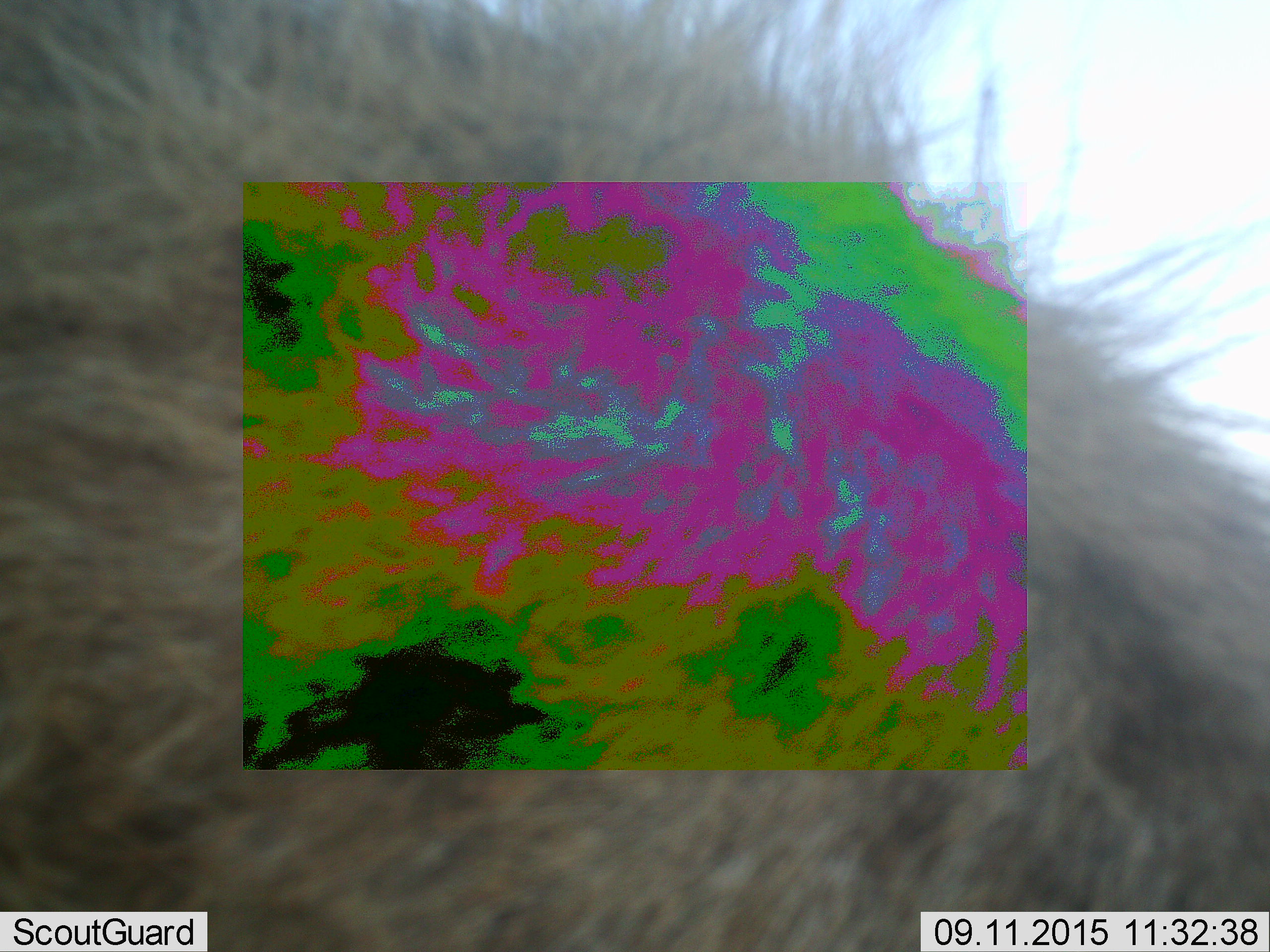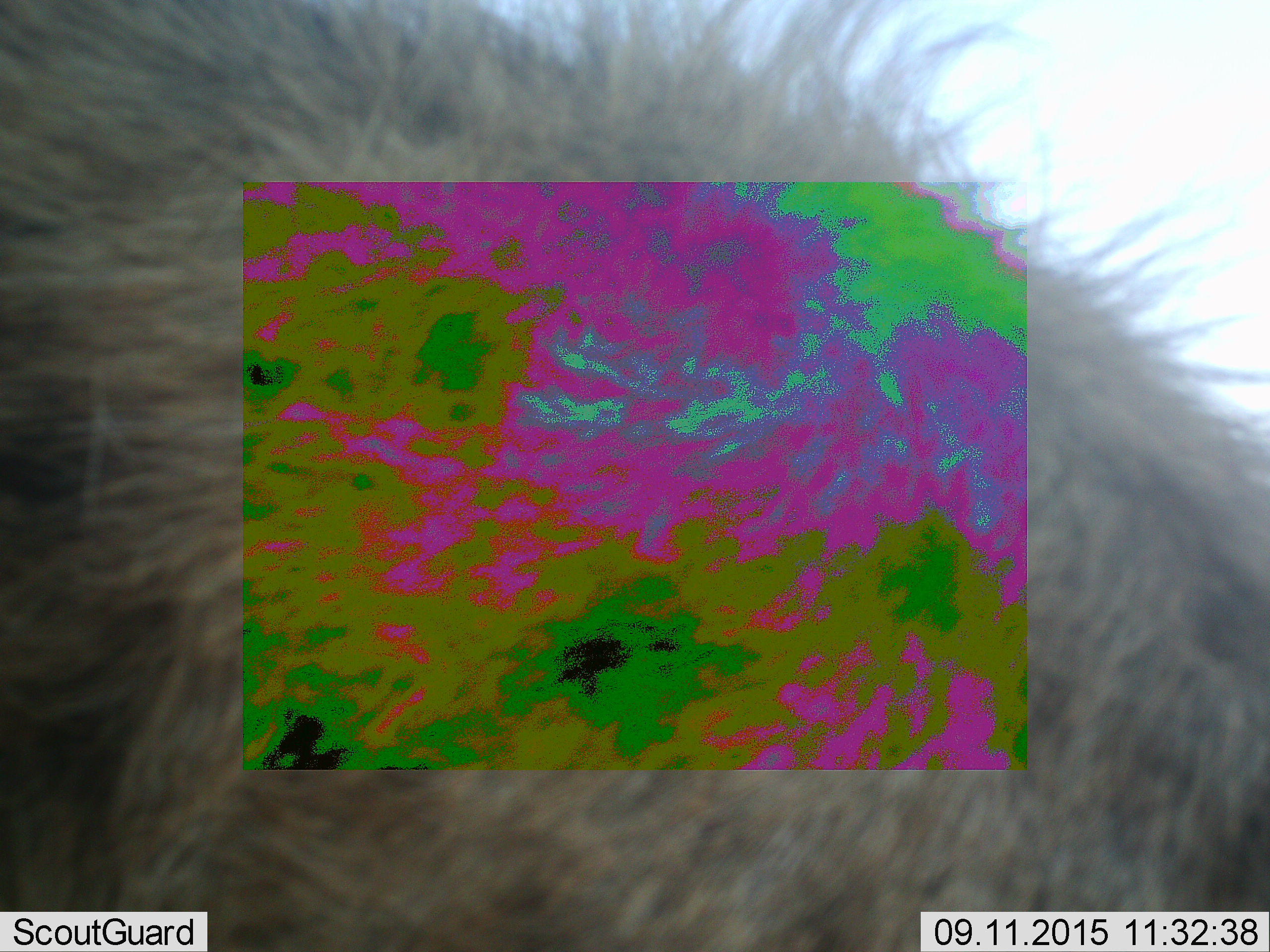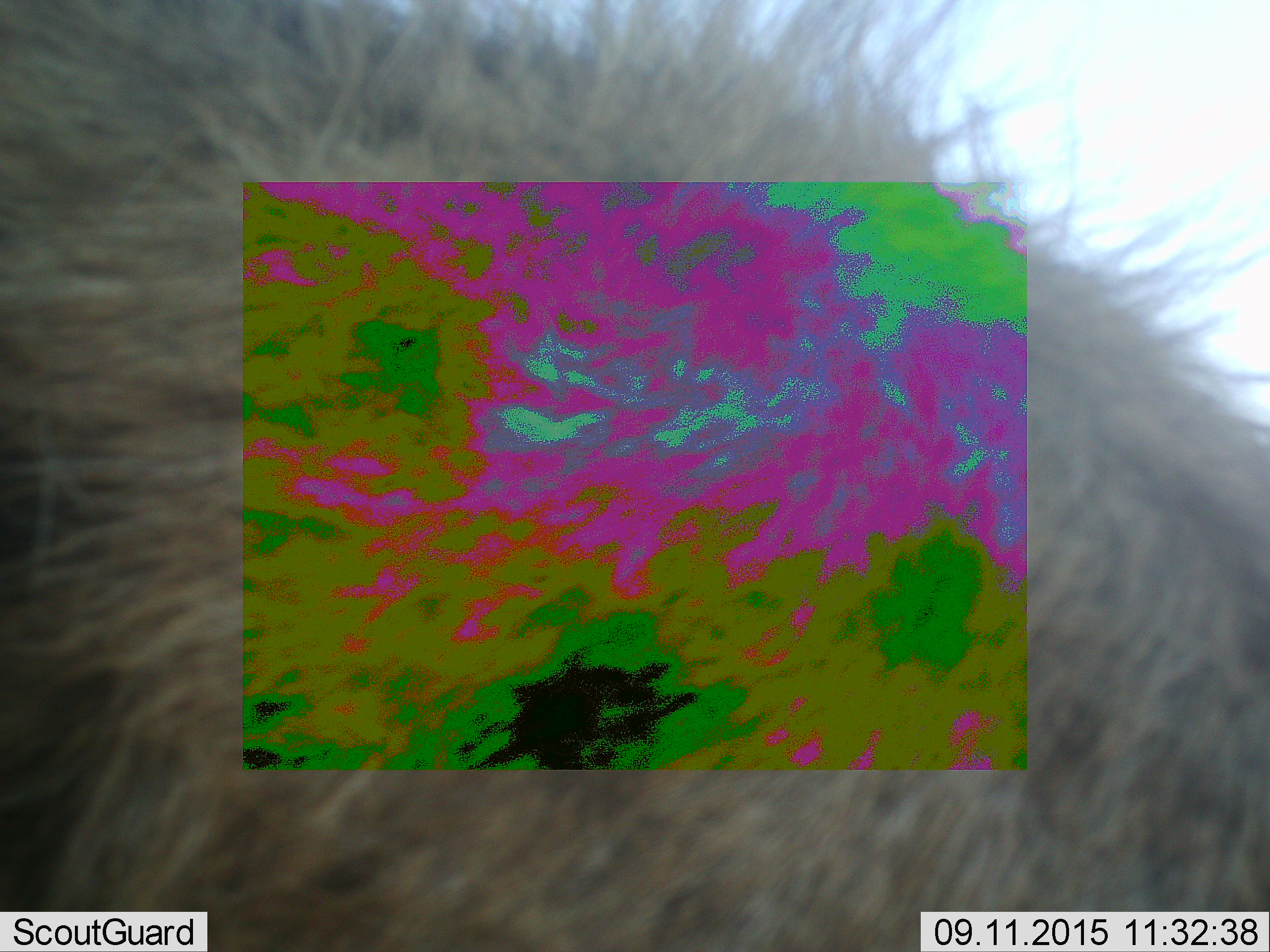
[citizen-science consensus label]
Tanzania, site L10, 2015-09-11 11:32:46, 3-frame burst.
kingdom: Animalia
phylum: Chordata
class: Mammalia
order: Carnivora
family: Hyaenidae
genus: Crocuta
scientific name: Crocuta crocuta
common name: spotted hyena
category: hyenaspotted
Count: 1.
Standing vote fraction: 75%.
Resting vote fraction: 25%.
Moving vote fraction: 0%.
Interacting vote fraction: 0%.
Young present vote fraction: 0%.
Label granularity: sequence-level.